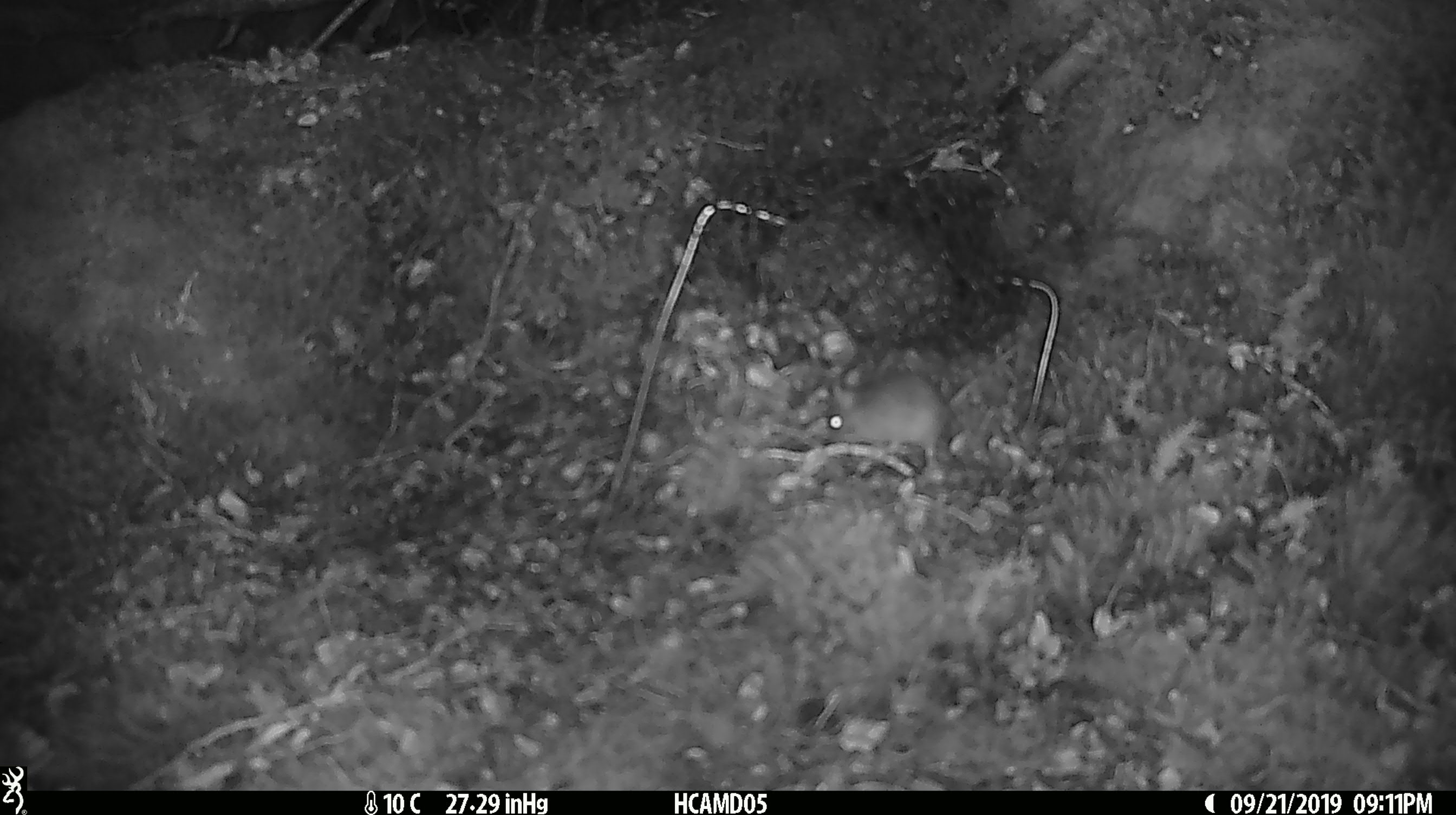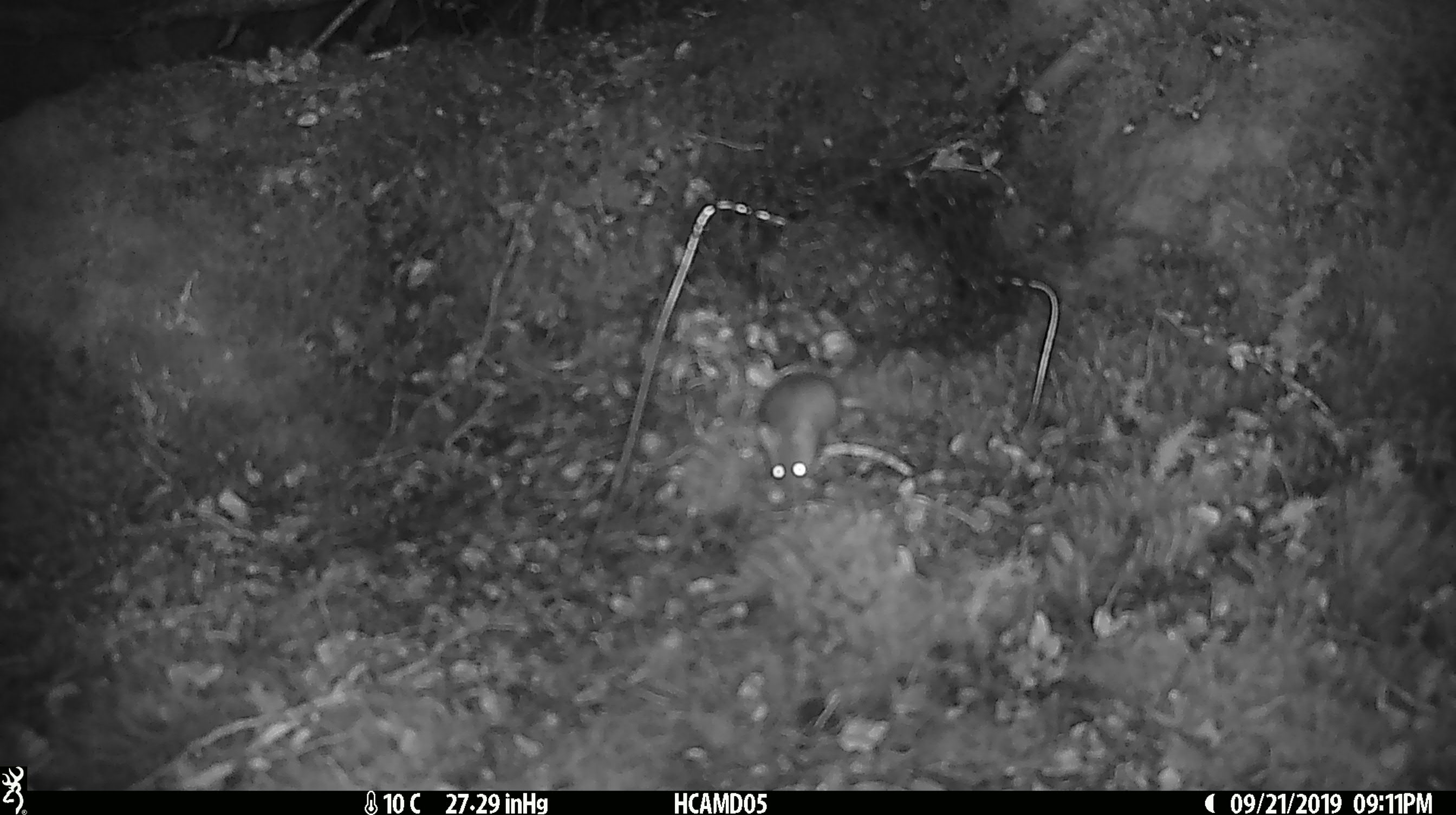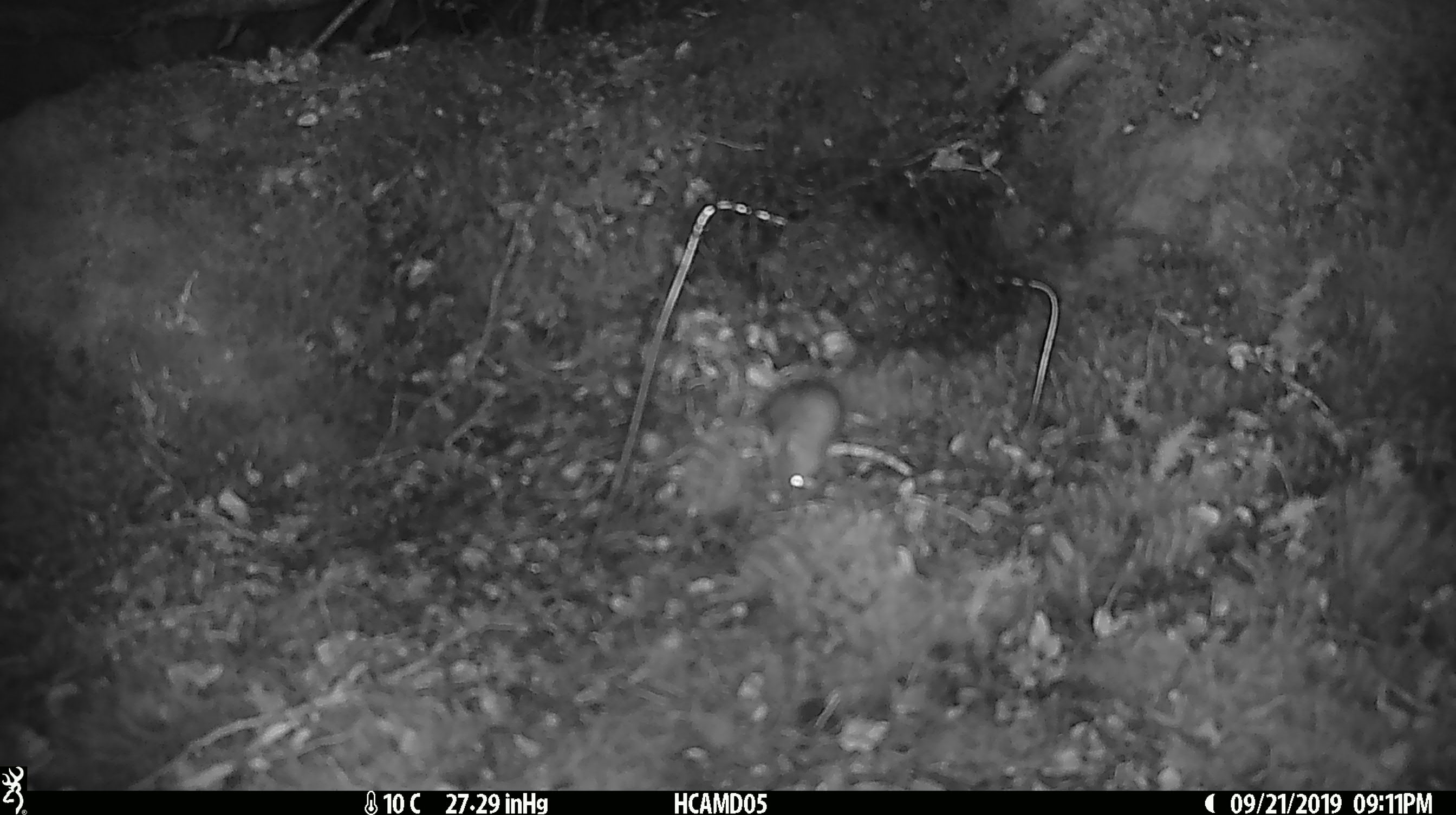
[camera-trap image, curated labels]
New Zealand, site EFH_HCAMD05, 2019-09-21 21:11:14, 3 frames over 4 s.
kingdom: Animalia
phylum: Chordata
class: Mammalia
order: Rodentia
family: Muridae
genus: Mus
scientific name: Mus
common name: mouse